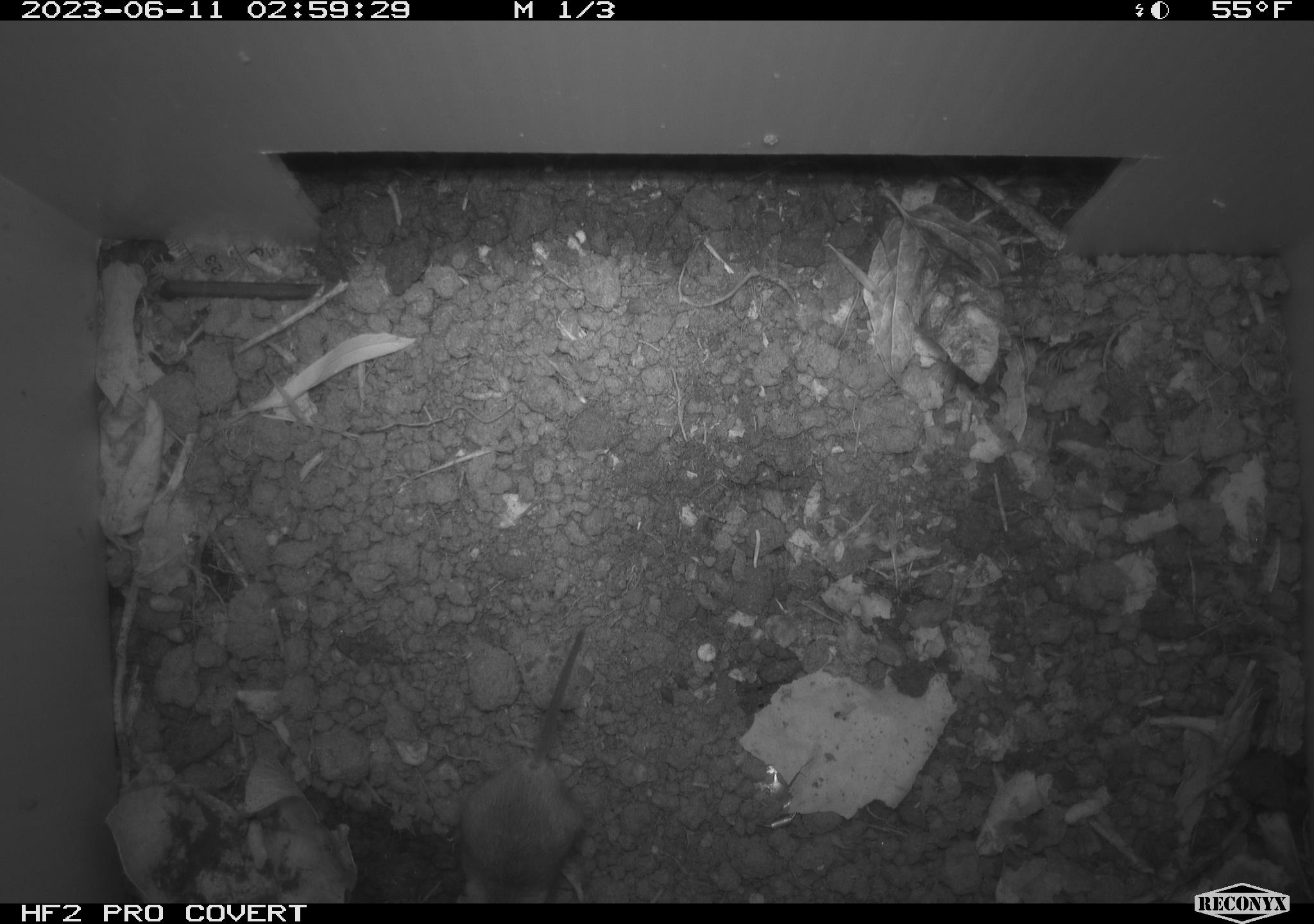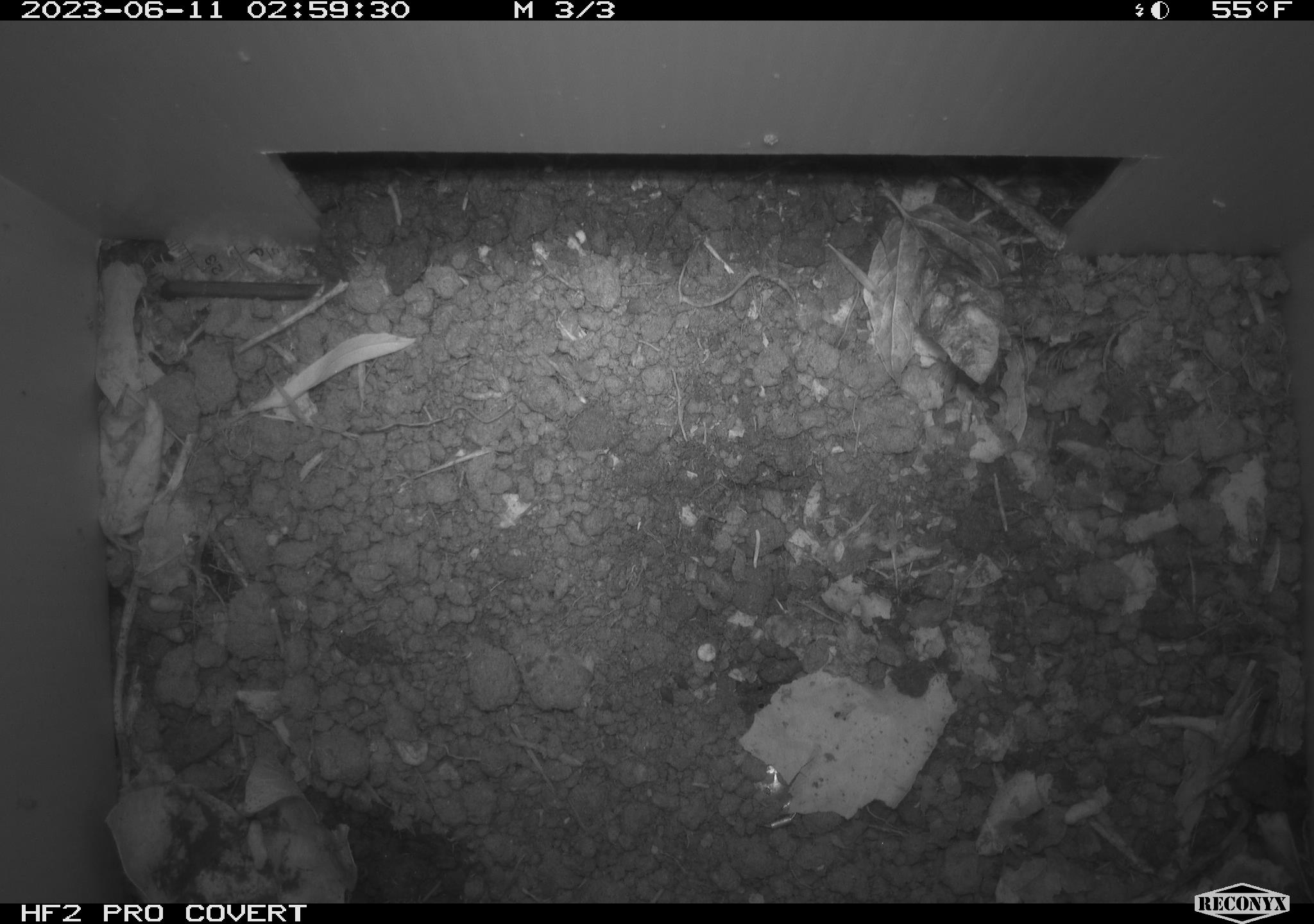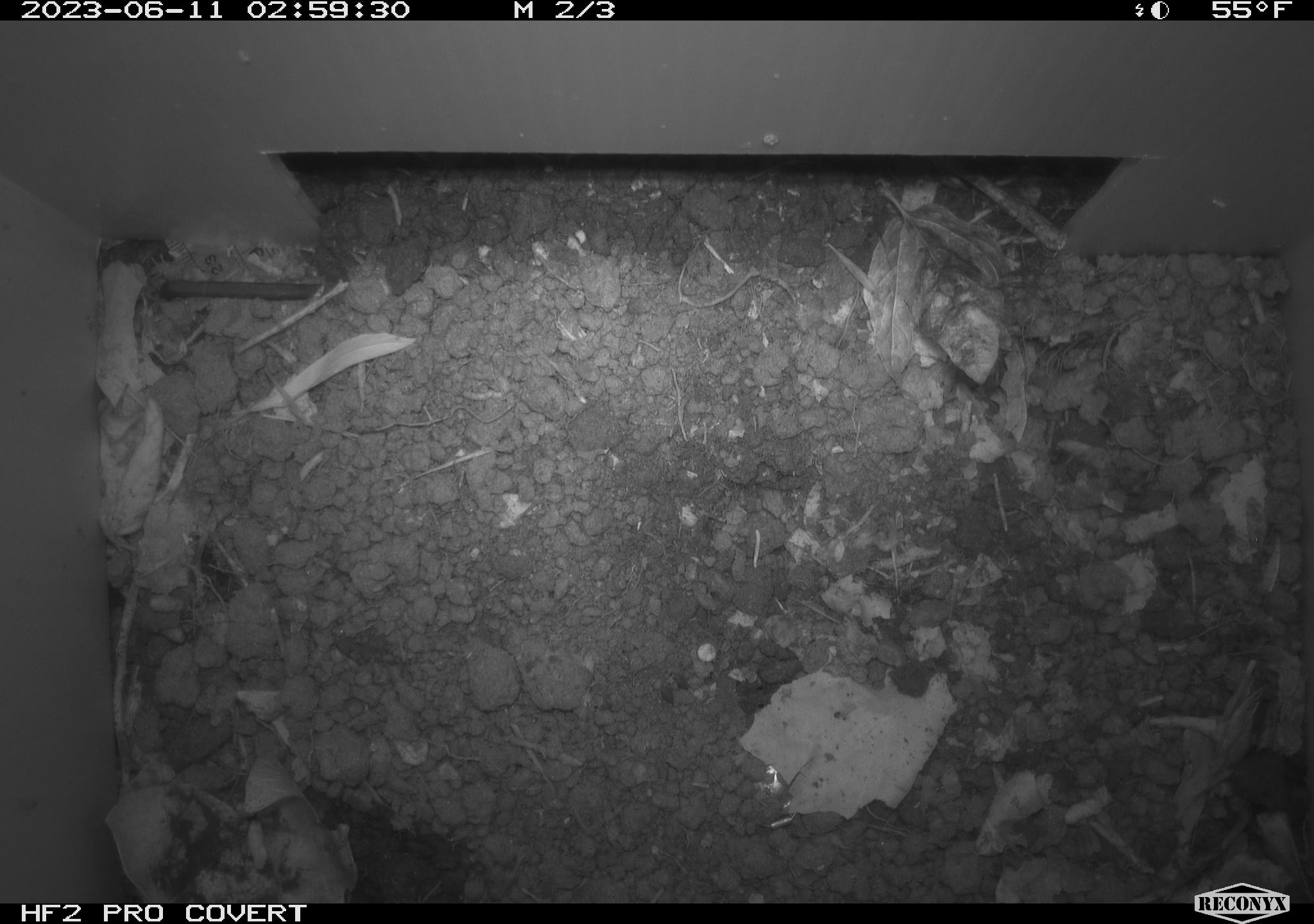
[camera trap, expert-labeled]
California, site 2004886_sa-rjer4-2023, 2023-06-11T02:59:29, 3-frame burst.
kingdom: Animalia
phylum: Chordata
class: Mammalia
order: Rodentia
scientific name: Rodentia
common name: mouse species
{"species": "mouse species (Rodentia)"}